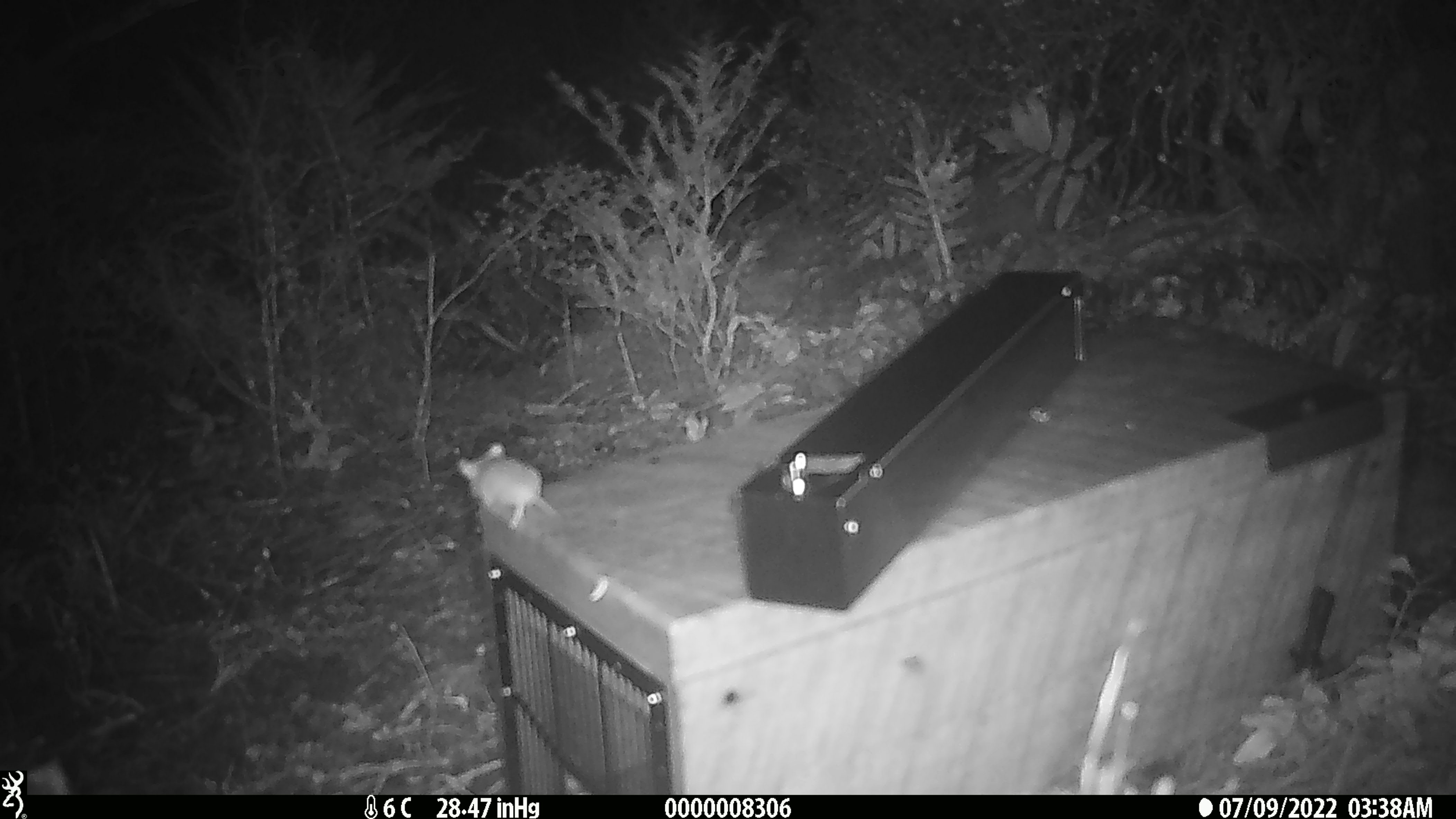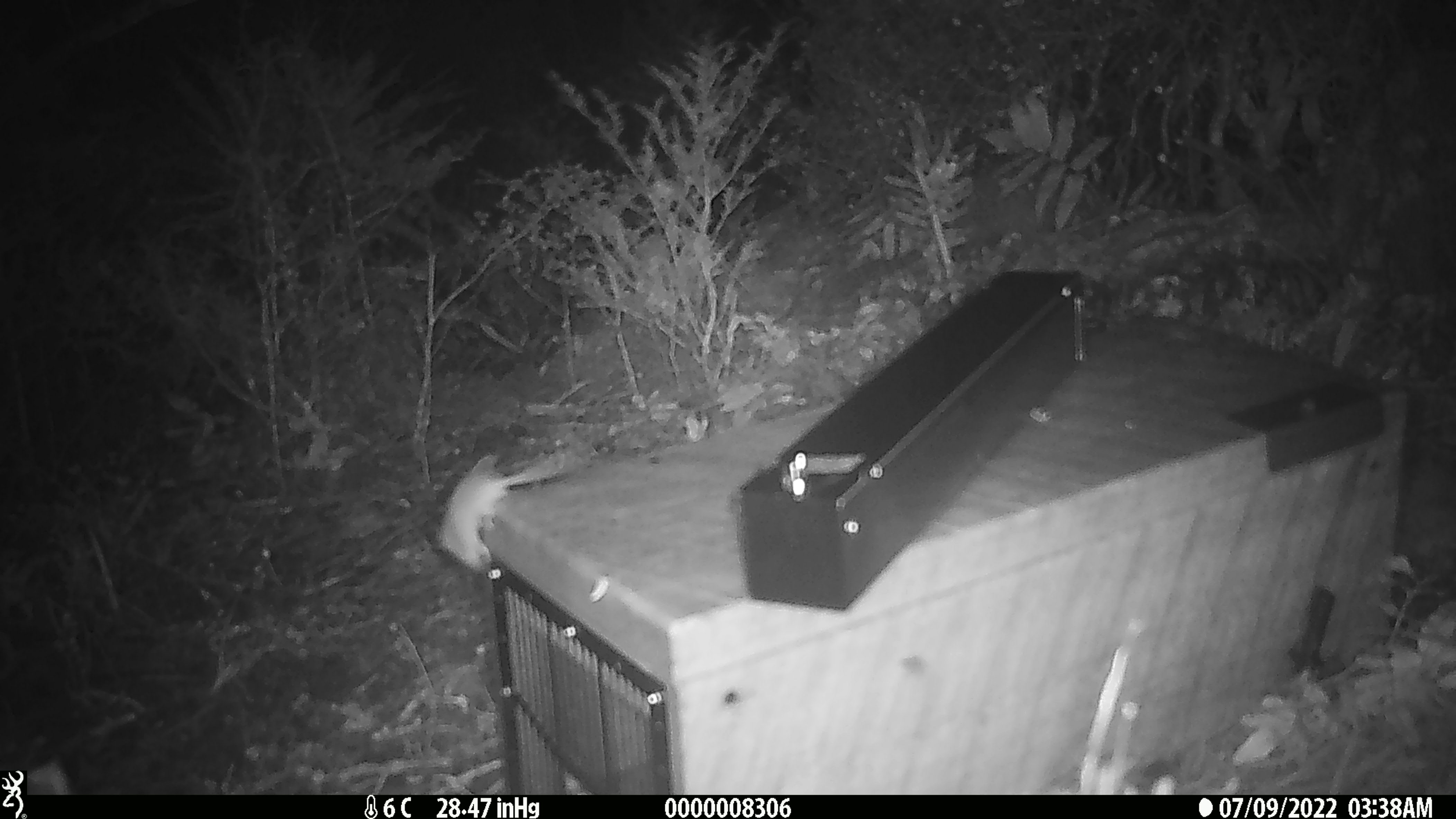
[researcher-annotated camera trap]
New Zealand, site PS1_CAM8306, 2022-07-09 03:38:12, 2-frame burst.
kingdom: Animalia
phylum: Chordata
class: Mammalia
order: Rodentia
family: Muridae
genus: Mus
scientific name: Mus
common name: mouse